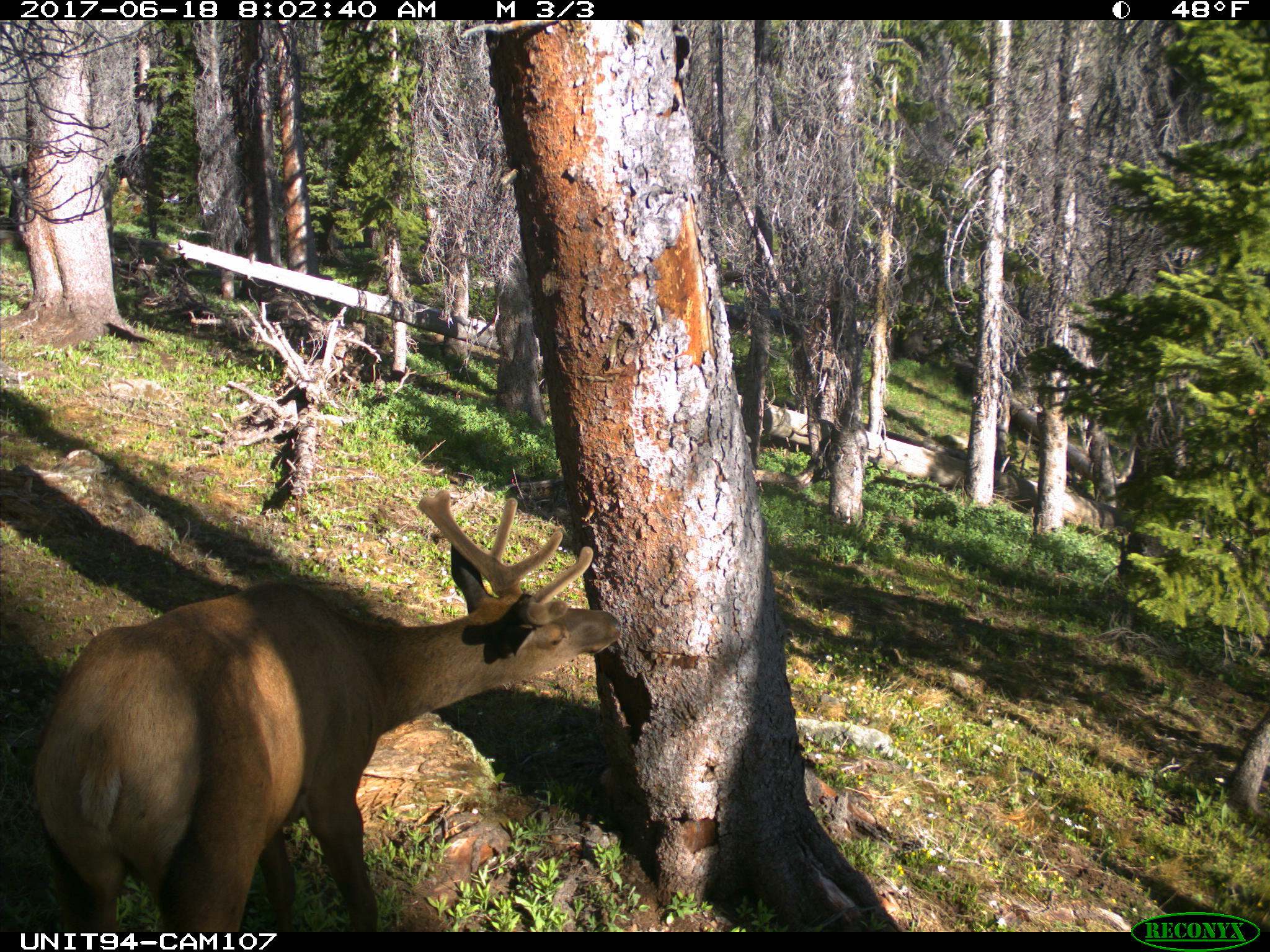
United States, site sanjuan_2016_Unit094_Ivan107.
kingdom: Animalia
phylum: Chordata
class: Mammalia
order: Artiodactyla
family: Cervidae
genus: Cervus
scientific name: Cervus elaphus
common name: red deer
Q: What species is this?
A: Cervus elaphus (red deer).